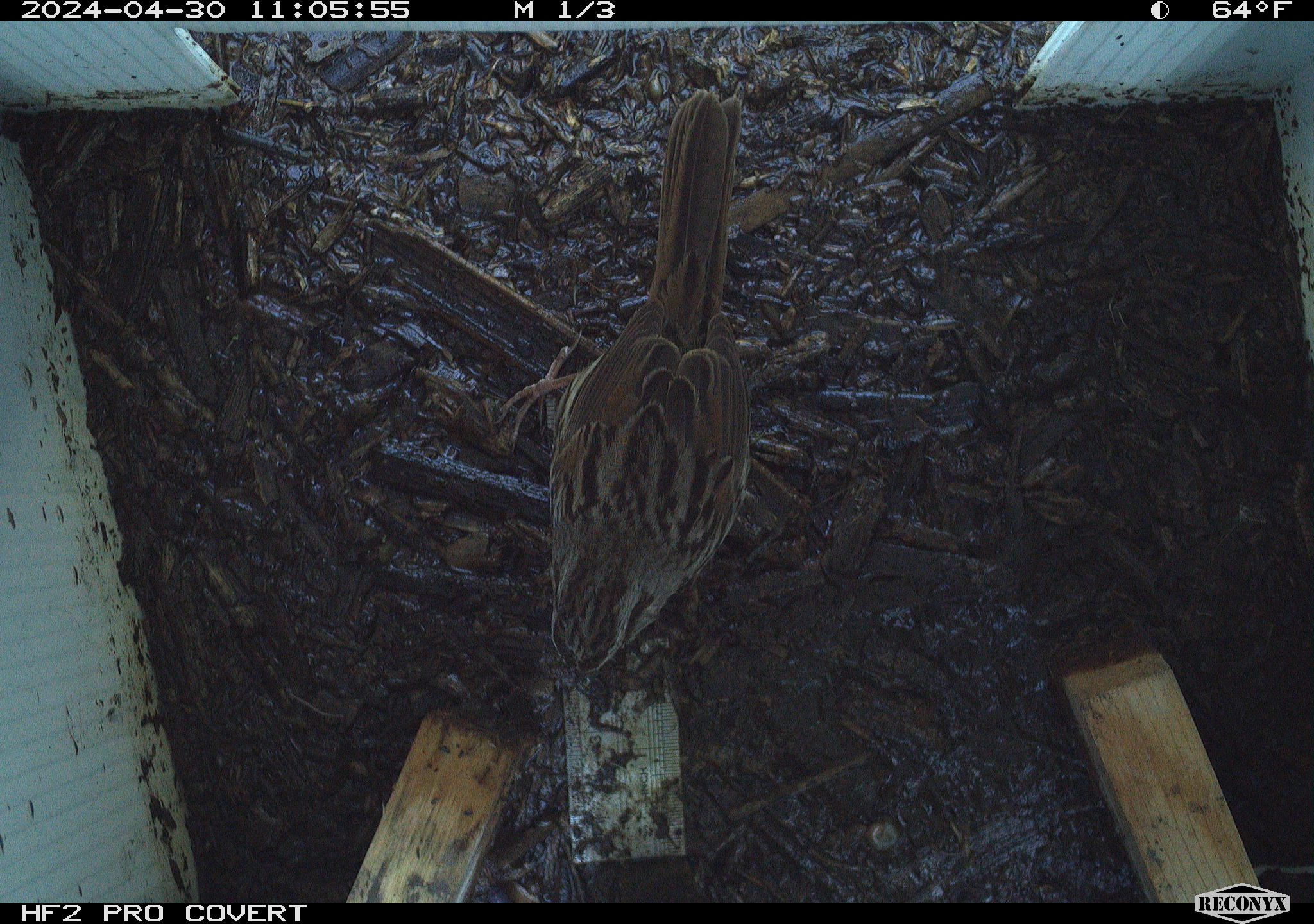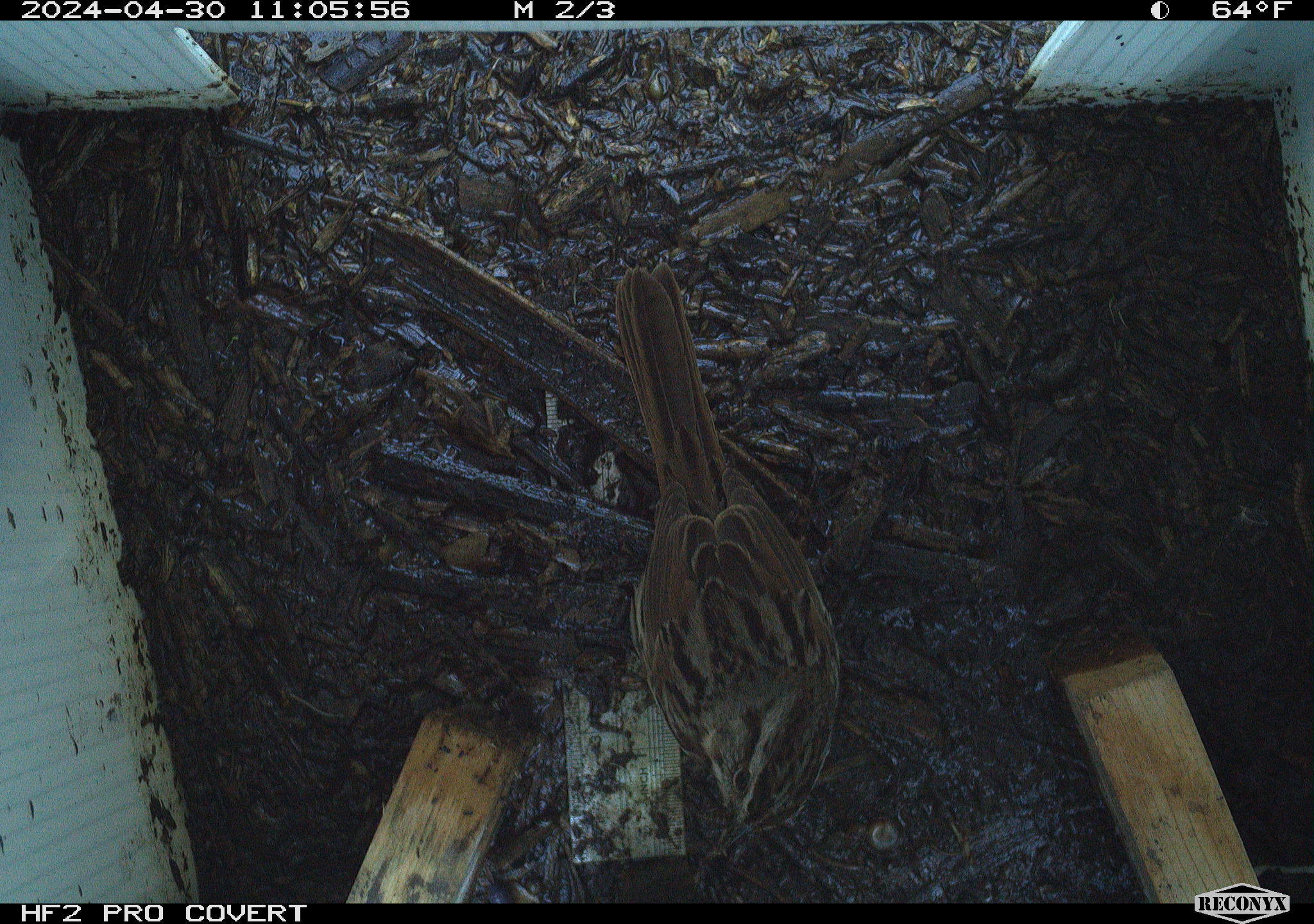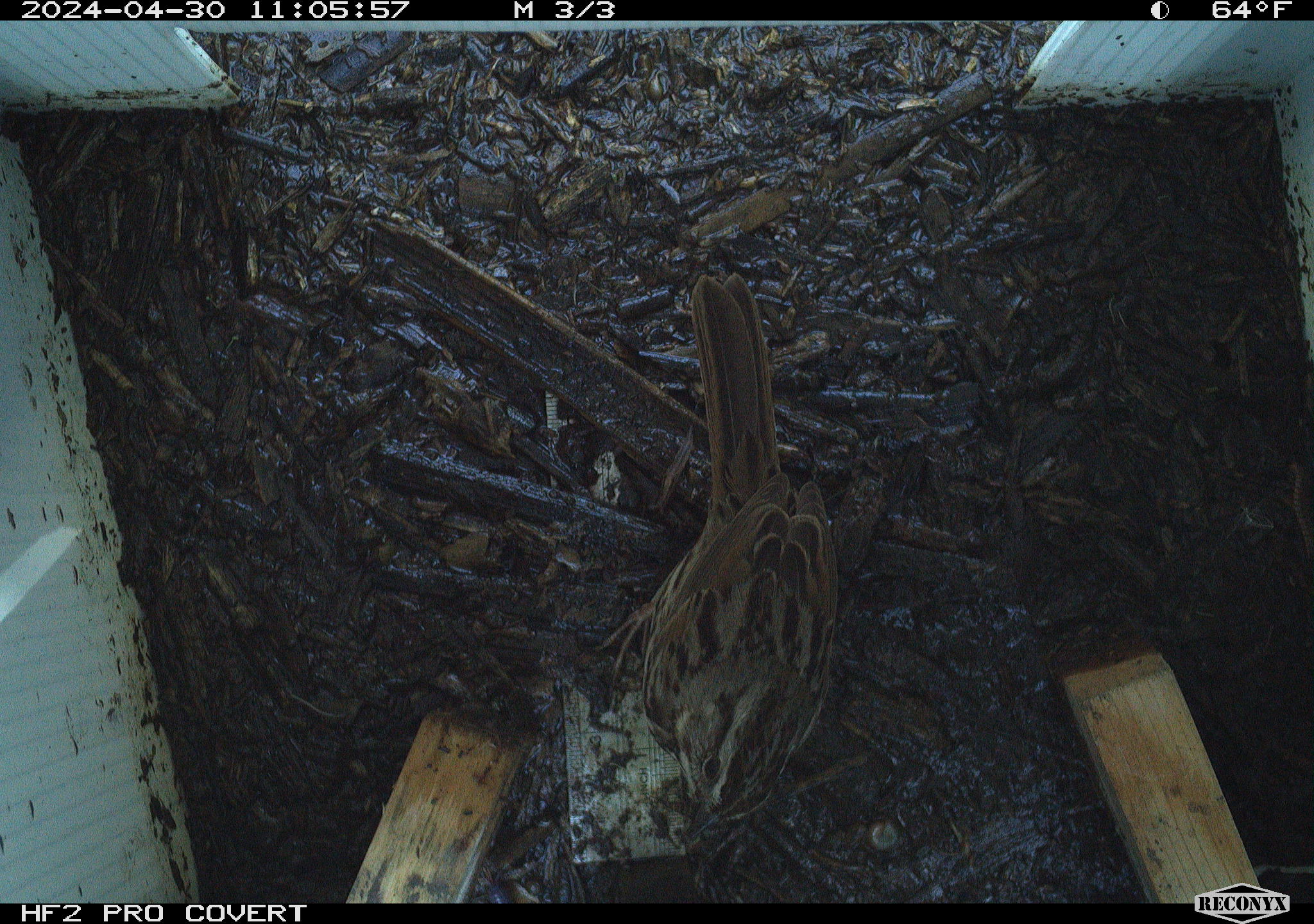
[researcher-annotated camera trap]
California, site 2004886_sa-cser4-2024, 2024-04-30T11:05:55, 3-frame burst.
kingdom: Animalia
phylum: Chordata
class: Aves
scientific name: Aves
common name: bird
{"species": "bird (Aves)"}